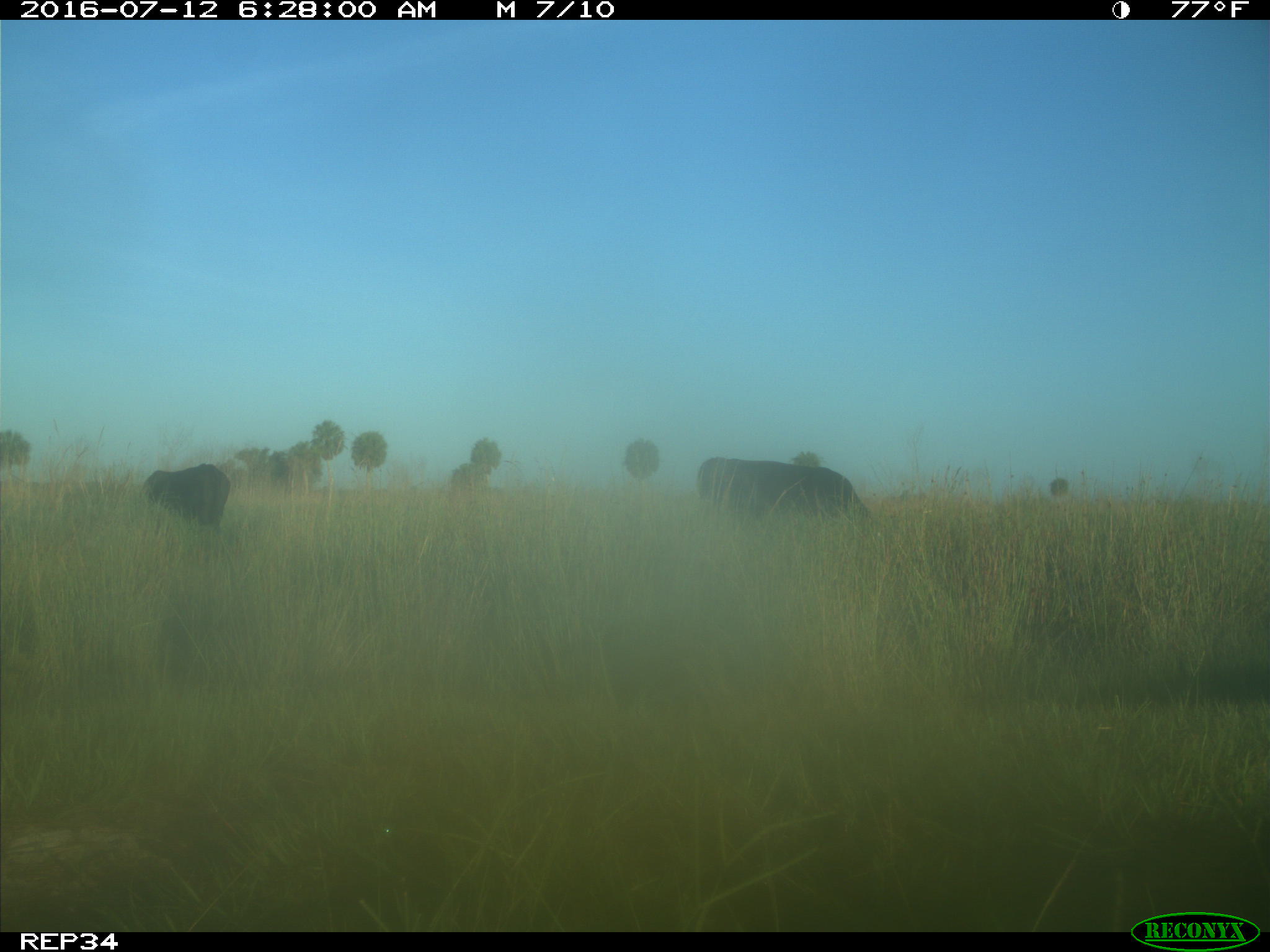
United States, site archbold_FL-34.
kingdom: Animalia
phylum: Chordata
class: Mammalia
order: Artiodactyla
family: Bovidae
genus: Bos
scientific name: Bos taurus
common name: domestic cow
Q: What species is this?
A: Bos taurus (domestic cow).